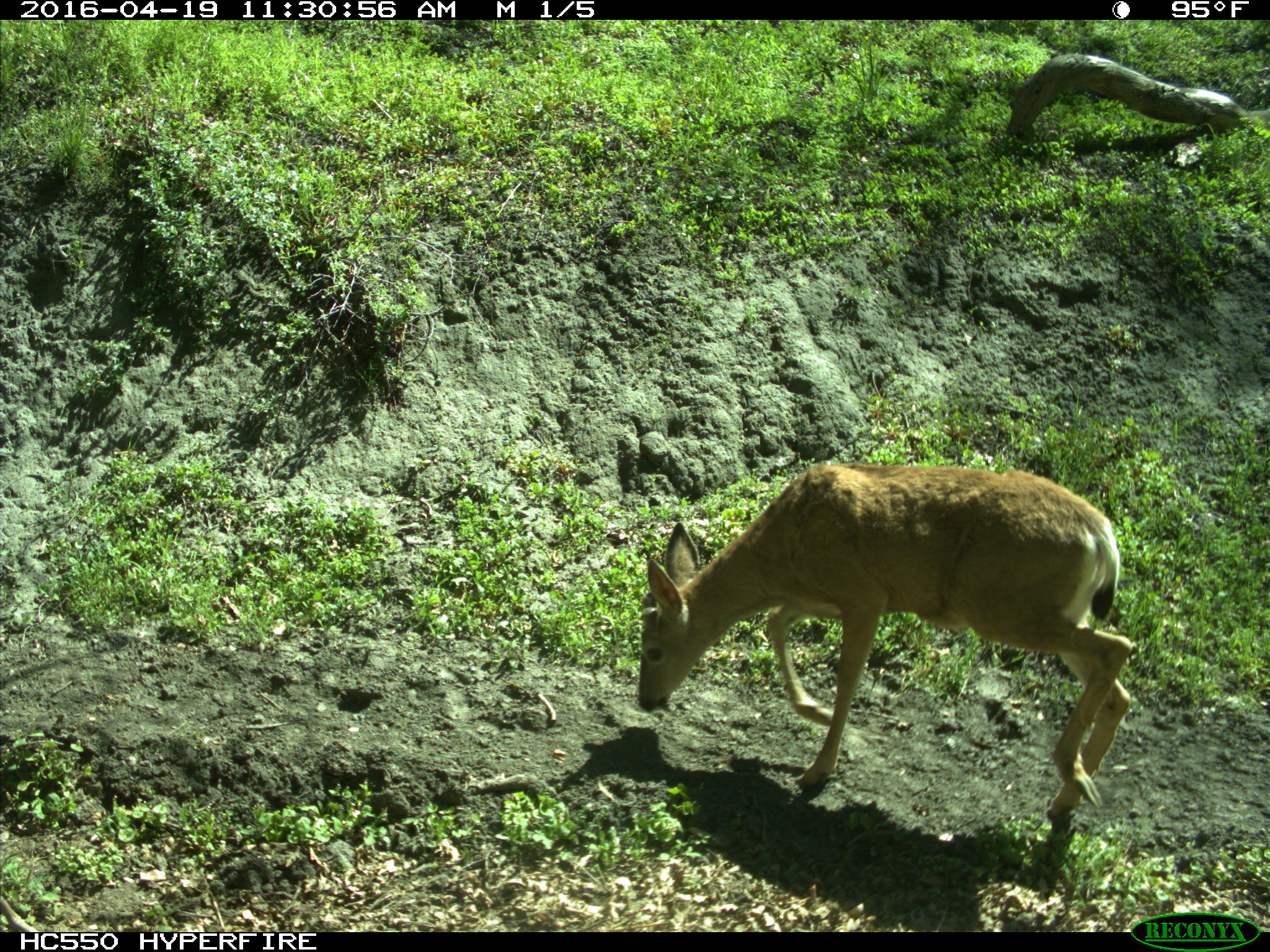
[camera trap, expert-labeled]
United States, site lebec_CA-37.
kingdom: Animalia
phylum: Chordata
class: Mammalia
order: Artiodactyla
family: Cervidae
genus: Odocoileus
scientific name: Odocoileus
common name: deer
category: unidentified deer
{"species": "unidentified deer (deer) (Odocoileus)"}